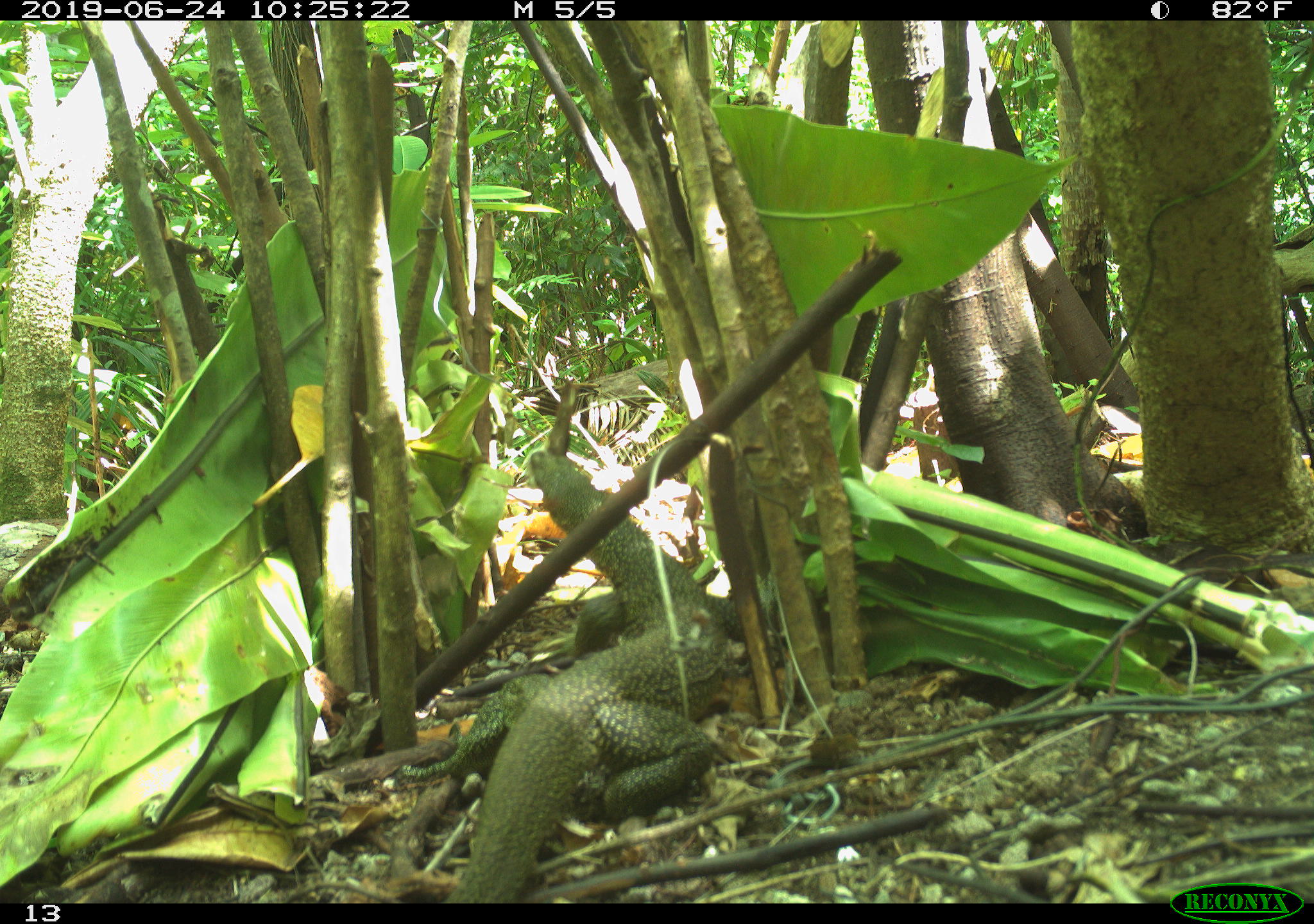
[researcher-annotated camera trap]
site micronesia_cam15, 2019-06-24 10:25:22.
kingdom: Animalia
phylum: Chordata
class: Reptilia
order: Squamata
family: Varanidae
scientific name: Varanidae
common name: monitor lizard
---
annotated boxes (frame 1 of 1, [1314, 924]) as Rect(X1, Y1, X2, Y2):
monitor lizard: Rect(399, 445, 761, 905)